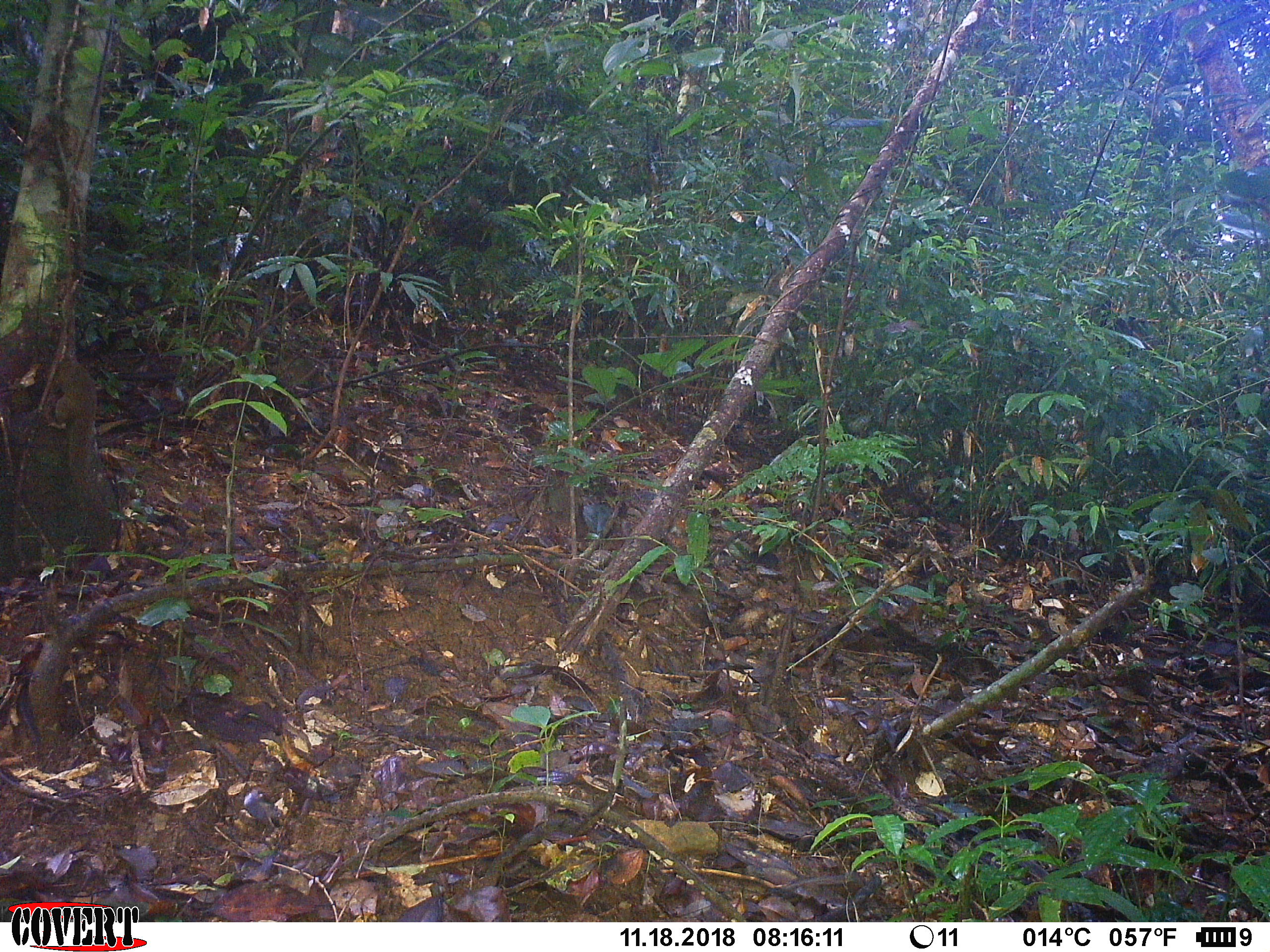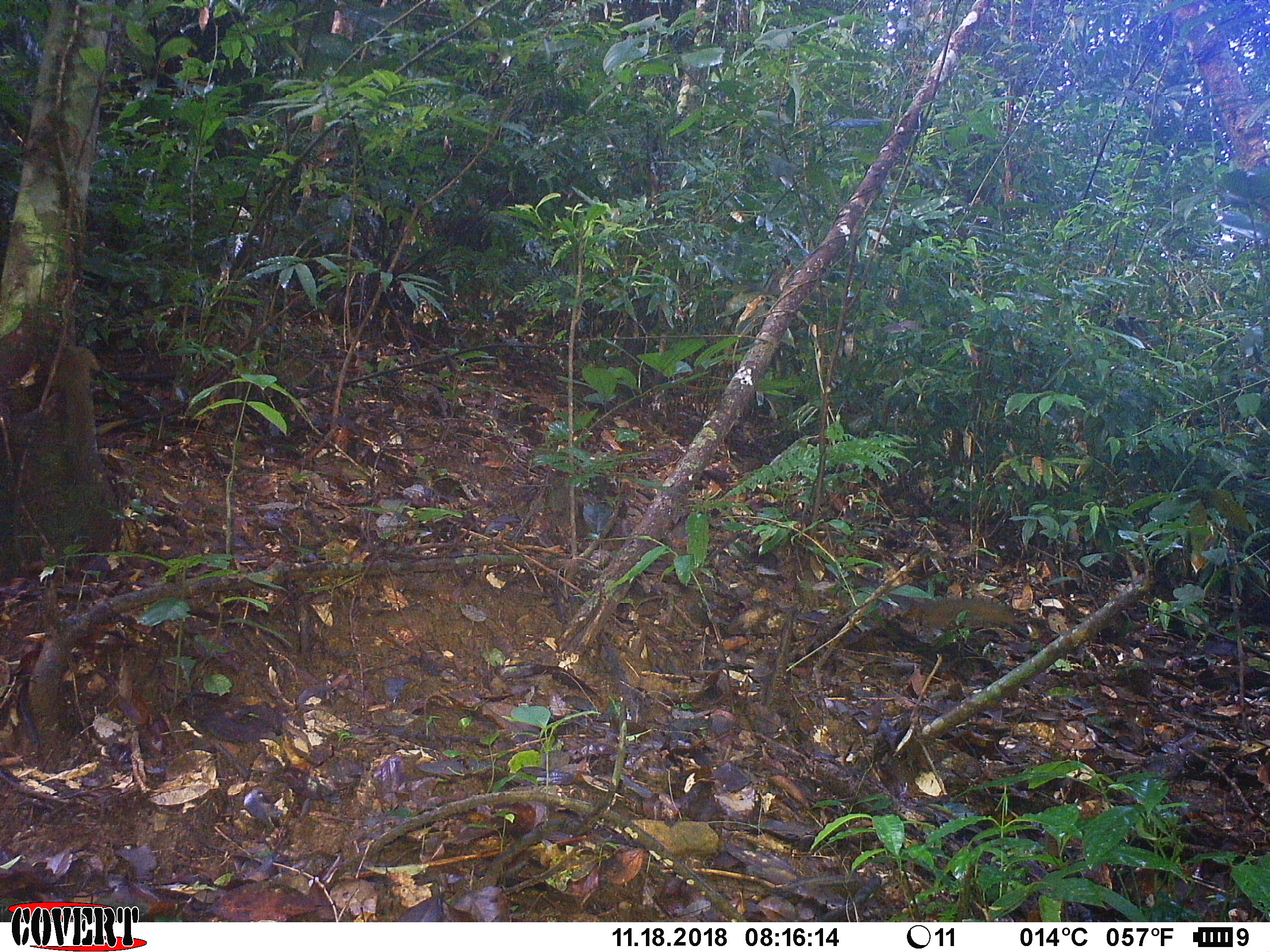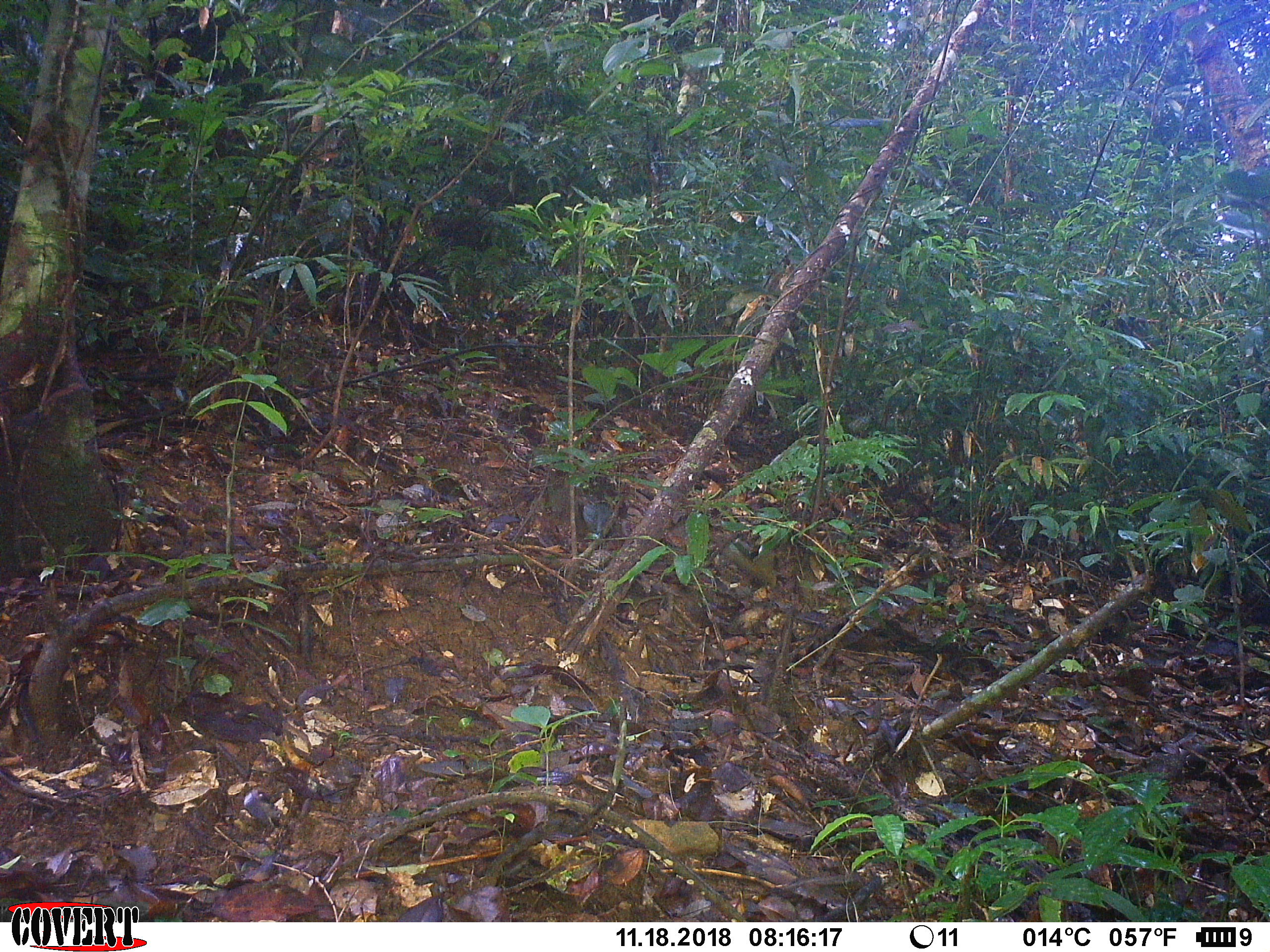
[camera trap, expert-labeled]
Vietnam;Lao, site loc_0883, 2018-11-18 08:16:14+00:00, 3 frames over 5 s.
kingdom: Animalia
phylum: Chordata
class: Mammalia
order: Scandentia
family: Tupaiidae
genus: Tupaia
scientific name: Tupaia belangeri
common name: northern treeshrew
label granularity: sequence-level